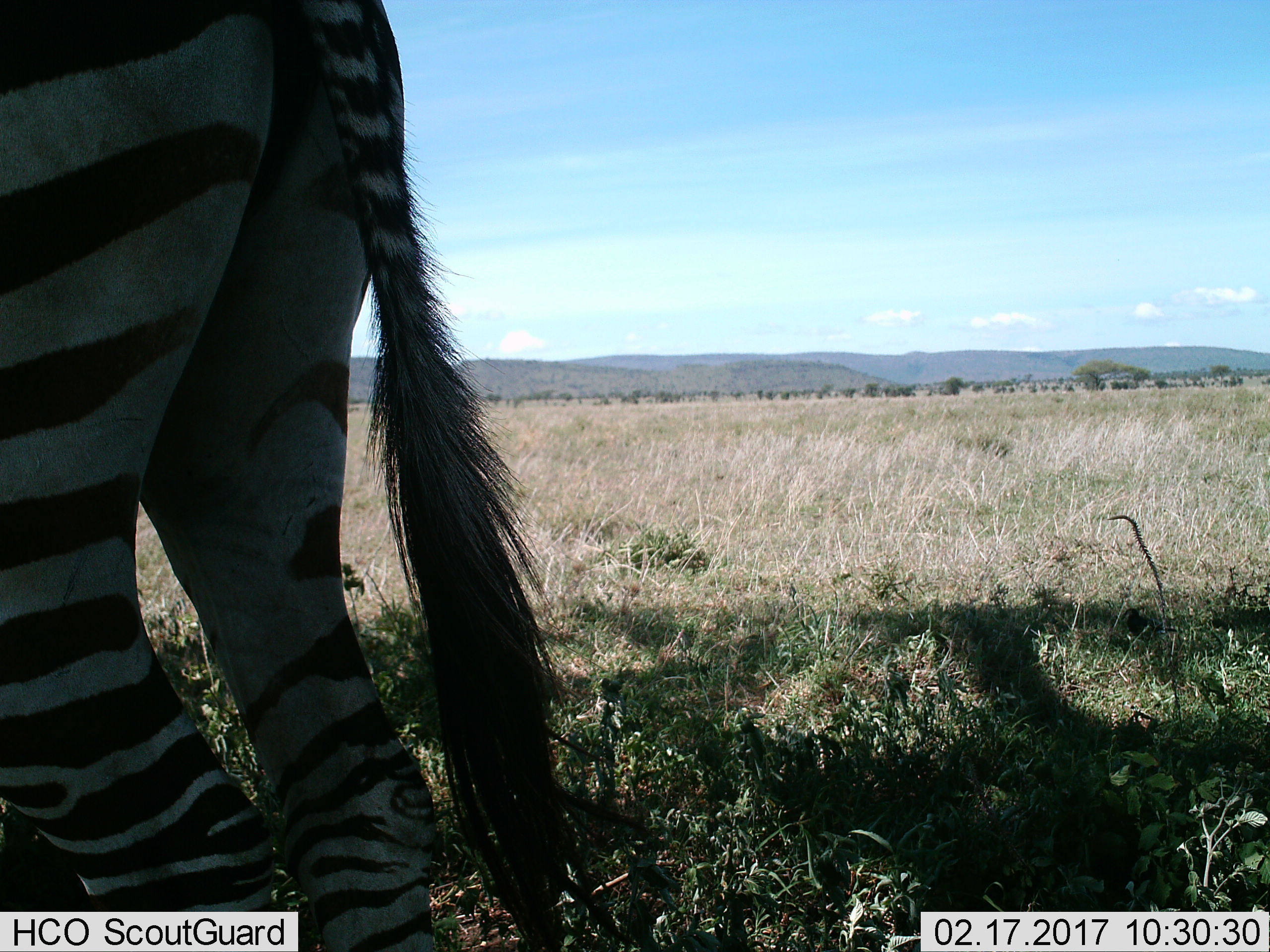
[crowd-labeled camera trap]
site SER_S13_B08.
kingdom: Animalia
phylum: Chordata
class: Mammalia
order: Perissodactyla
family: Equidae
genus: Equus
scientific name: Equus quagga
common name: plains zebra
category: zebraplains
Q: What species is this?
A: Zebraplains (plains zebra) (Equus quagga).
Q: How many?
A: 1.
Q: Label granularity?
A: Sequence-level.